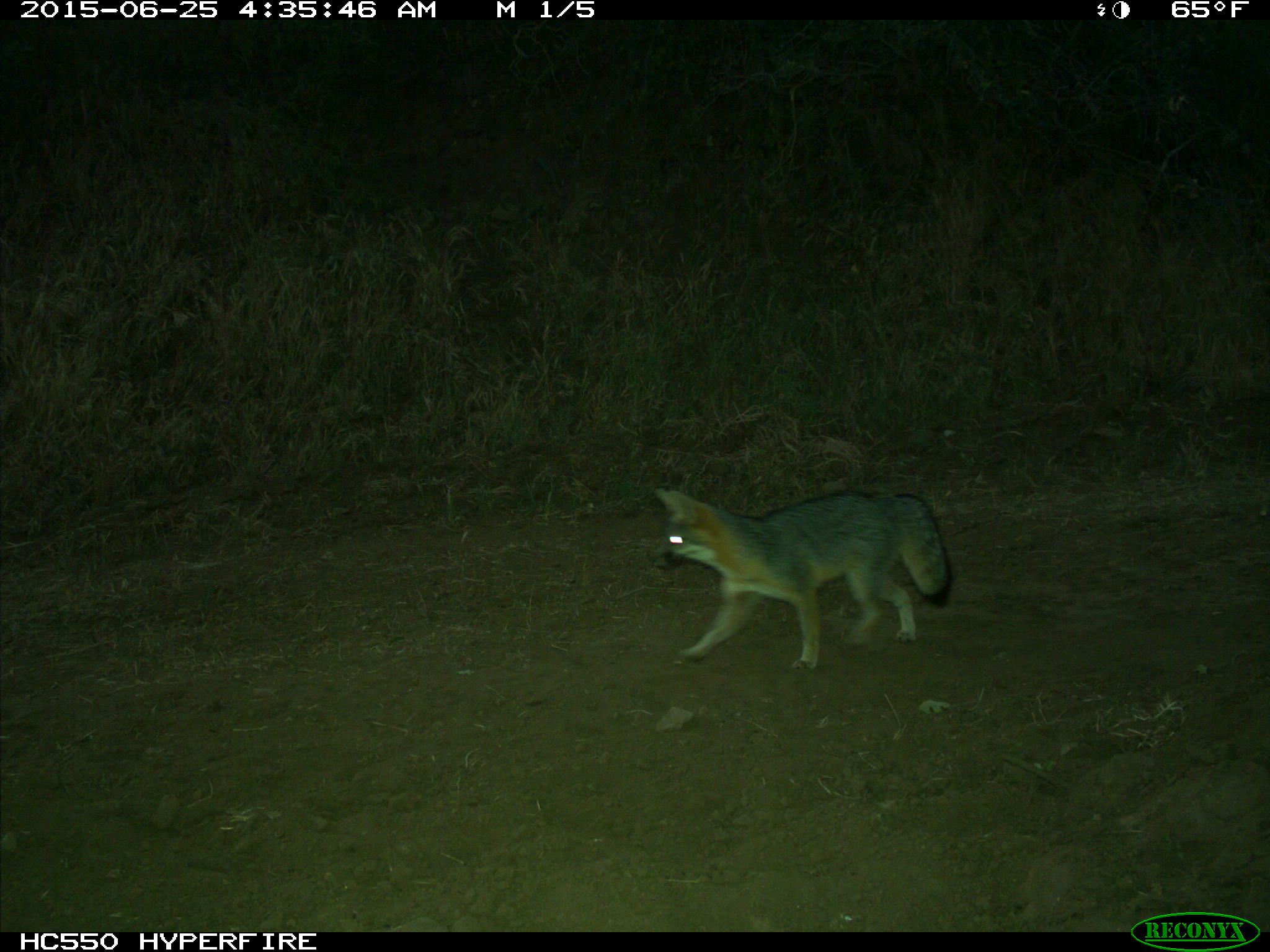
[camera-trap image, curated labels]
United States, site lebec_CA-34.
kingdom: Animalia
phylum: Chordata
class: Mammalia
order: Carnivora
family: Canidae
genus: Urocyon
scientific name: Urocyon cinereoargenteus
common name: gray fox